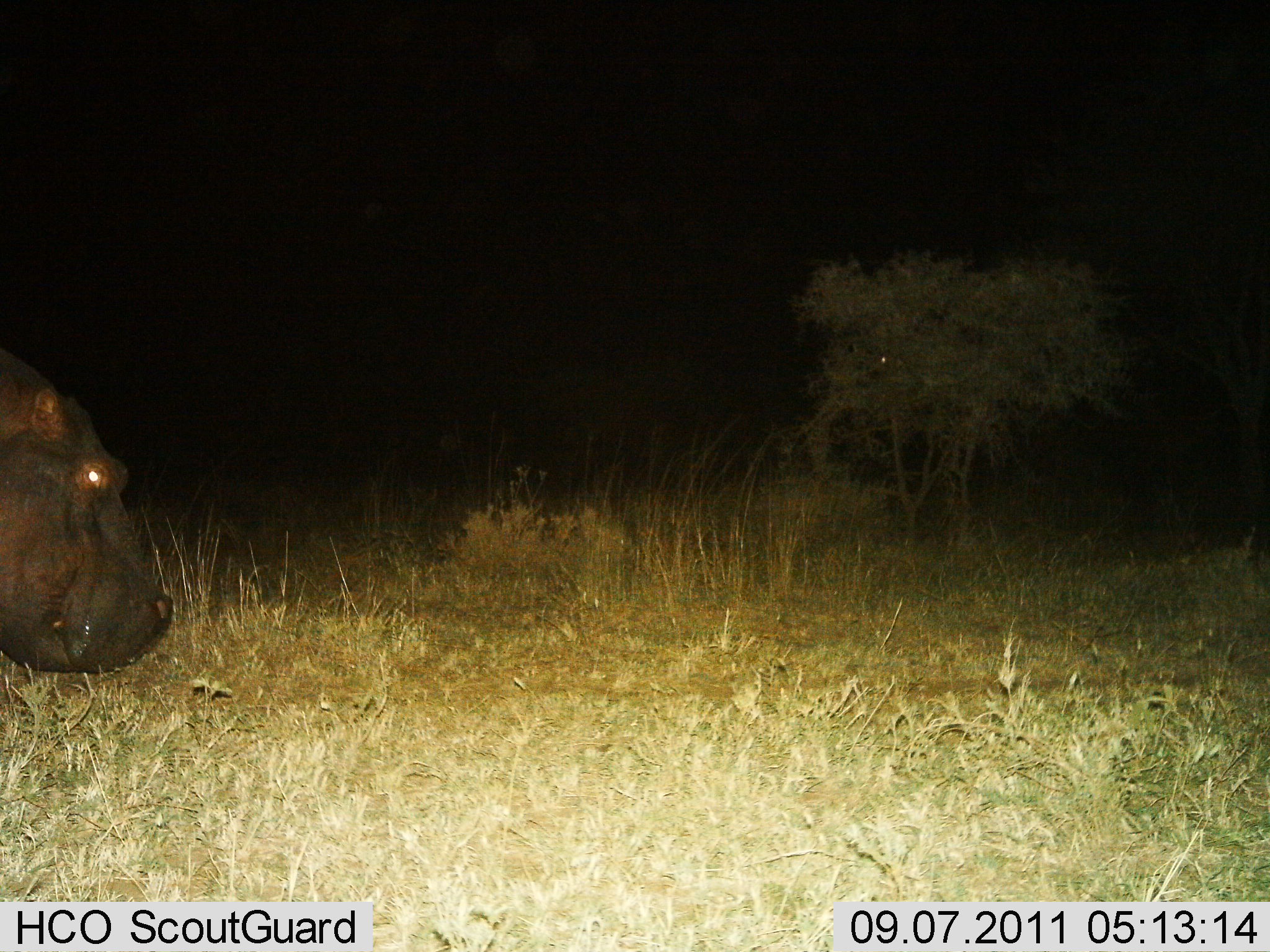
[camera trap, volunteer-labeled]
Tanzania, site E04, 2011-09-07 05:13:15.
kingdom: Animalia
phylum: Chordata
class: Mammalia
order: Artiodactyla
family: Hippopotamidae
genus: Hippopotamus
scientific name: Hippopotamus amphibius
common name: hippopotamus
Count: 1.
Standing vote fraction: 27%.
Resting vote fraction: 0%.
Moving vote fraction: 73%.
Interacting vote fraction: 0%.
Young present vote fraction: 0%.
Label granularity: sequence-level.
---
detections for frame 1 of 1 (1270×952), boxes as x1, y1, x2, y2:
animal: 2, 345, 175, 676